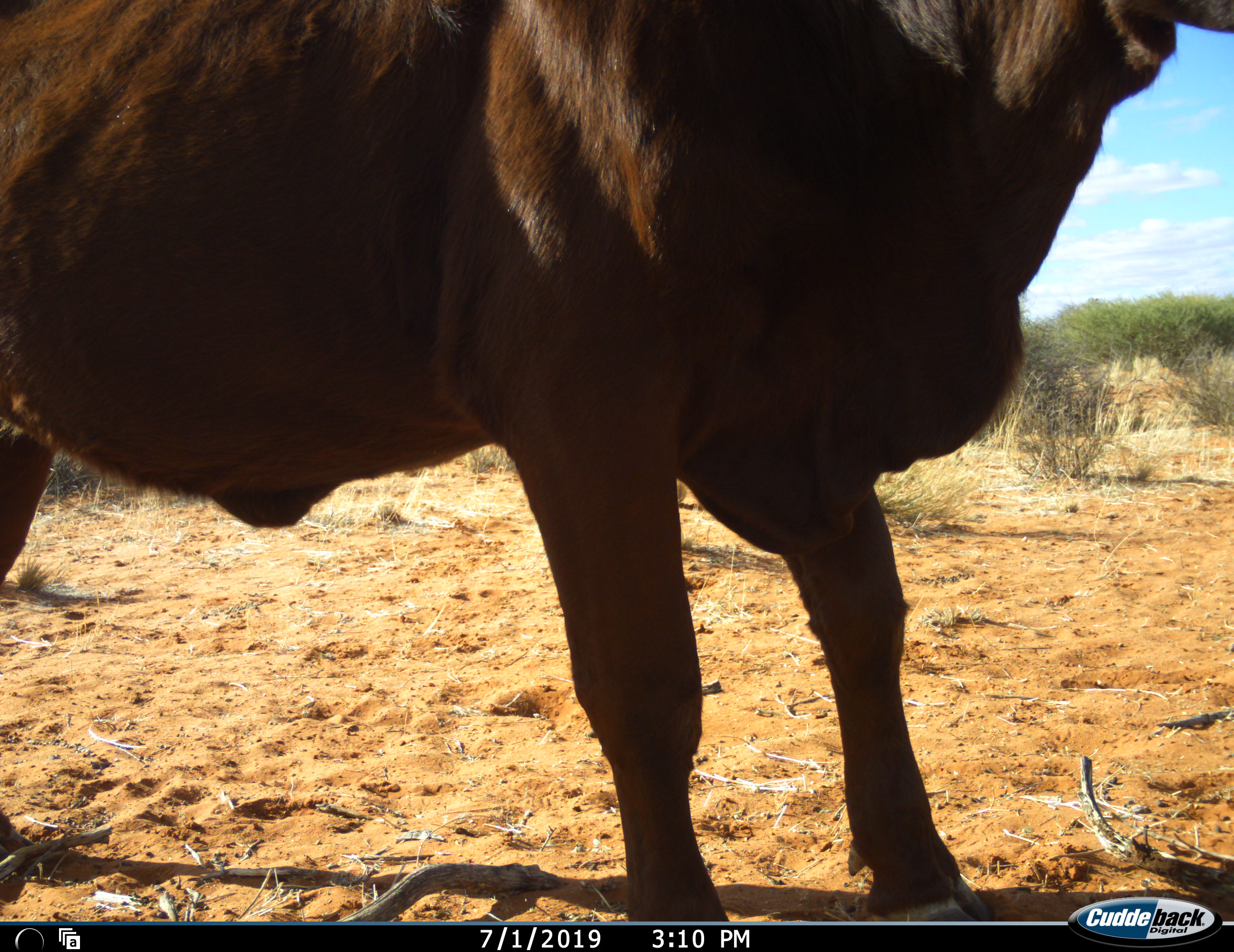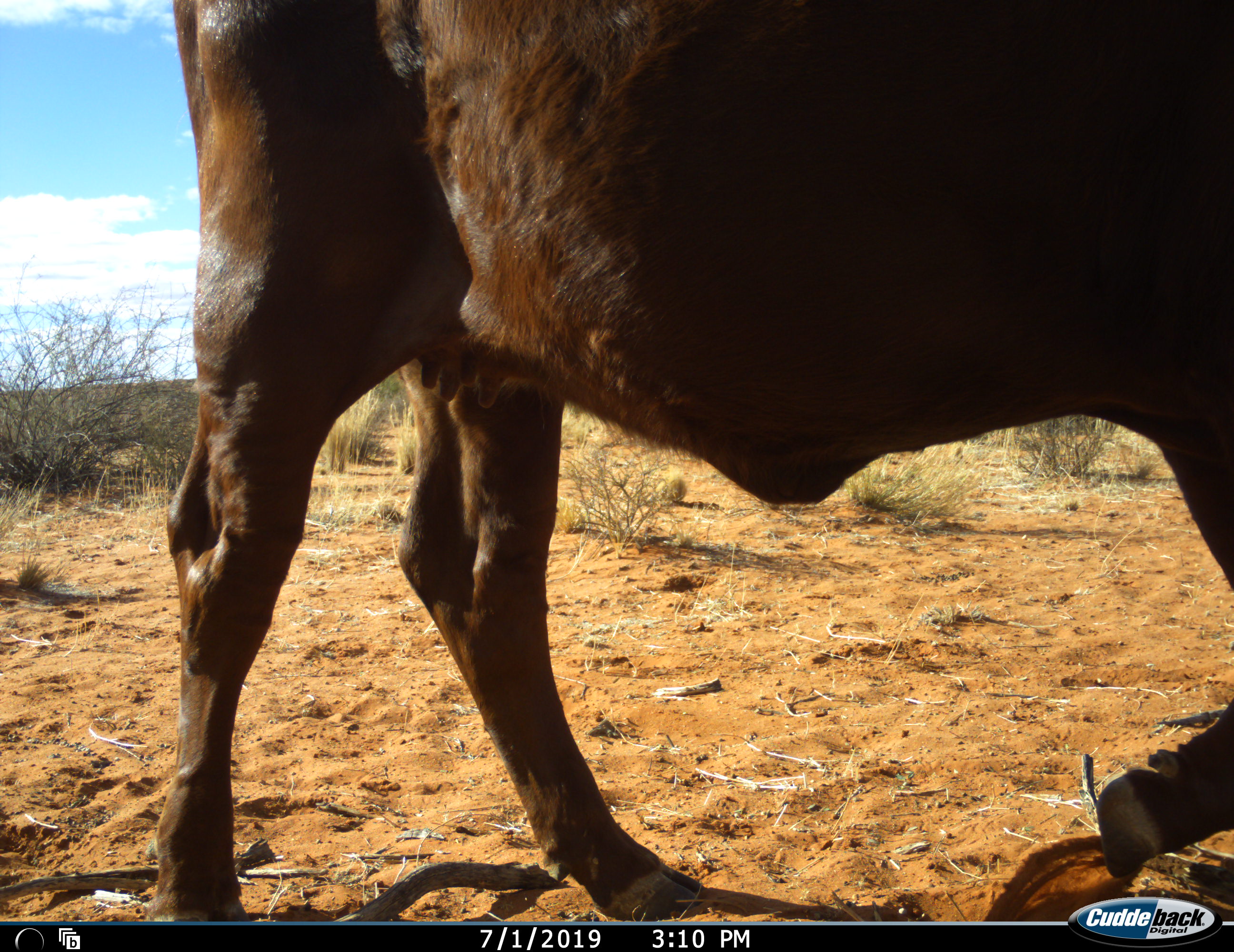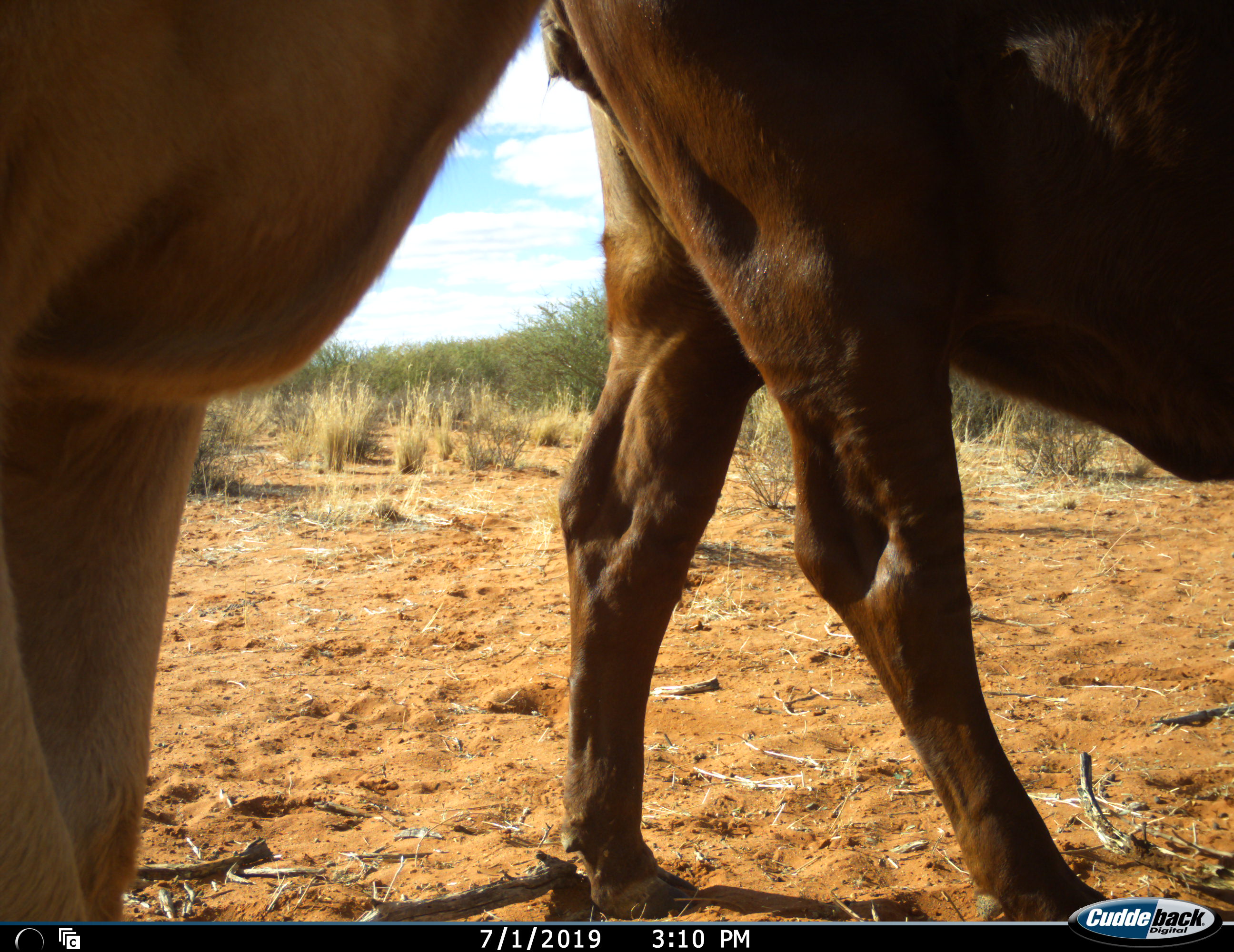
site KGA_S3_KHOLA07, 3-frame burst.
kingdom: Animalia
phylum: Chordata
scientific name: Vertebrata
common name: domestic animal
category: domesticanimal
Domesticanimal (domestic animal) (Vertebrata), count 2. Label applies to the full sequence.